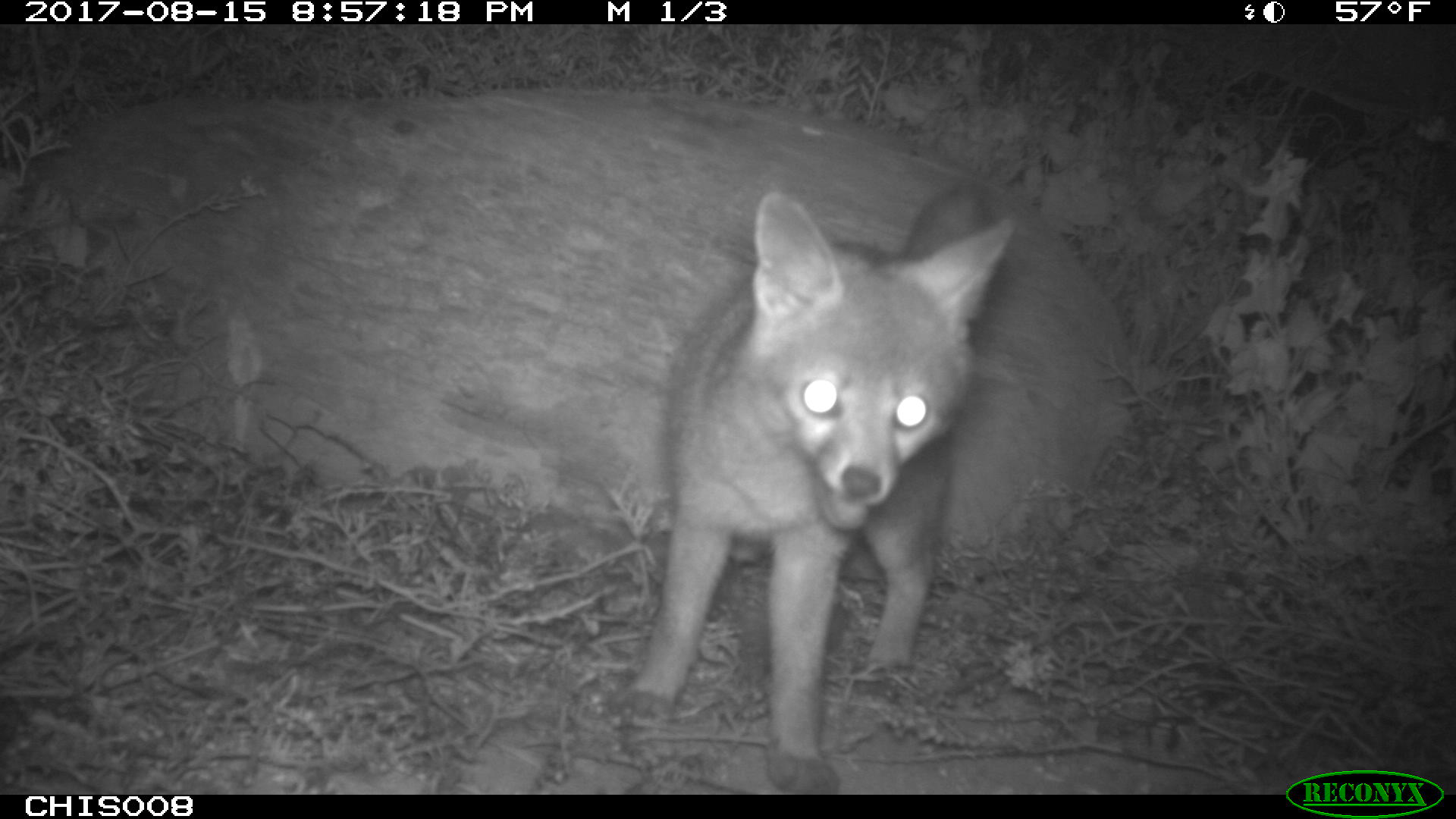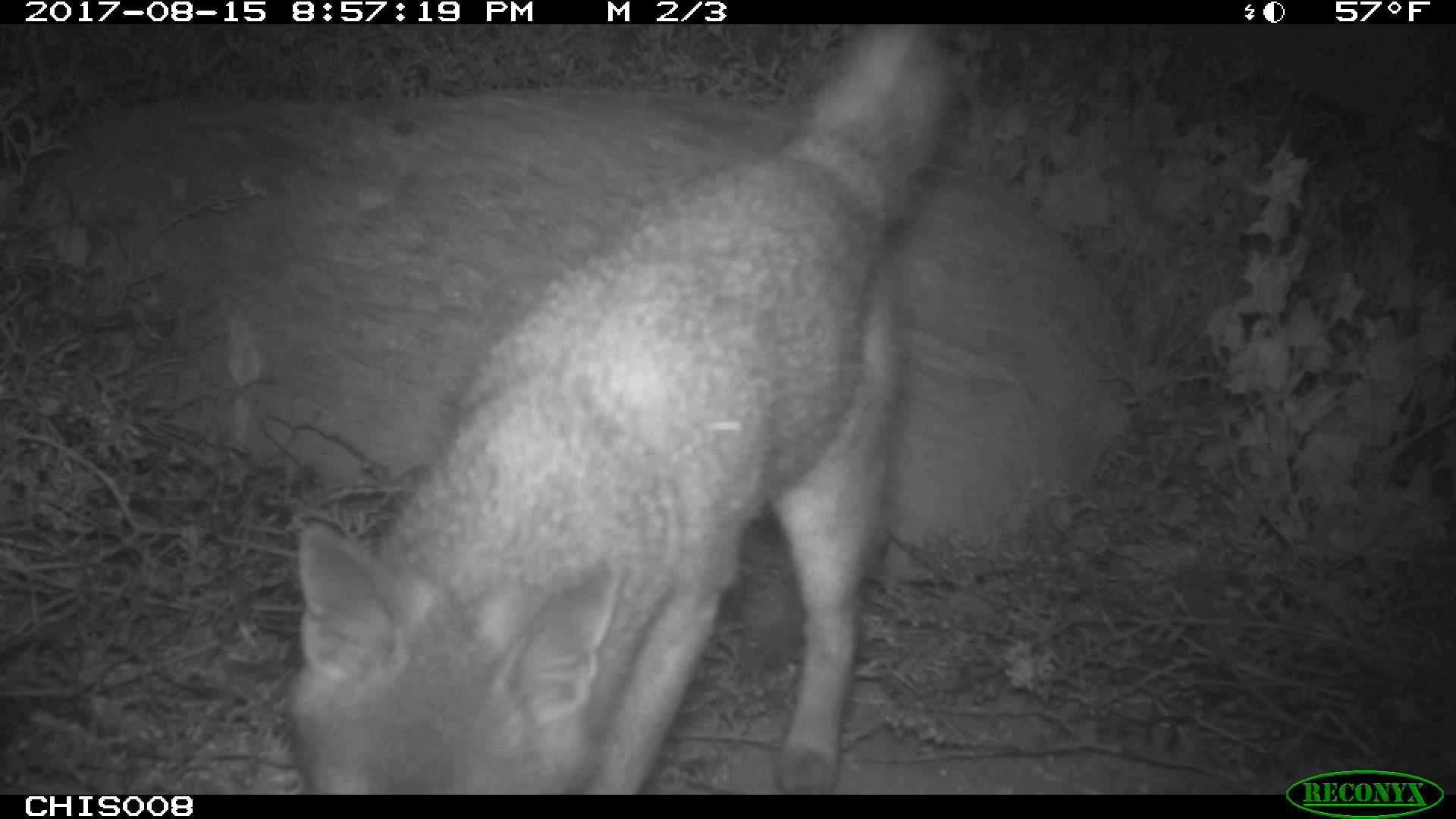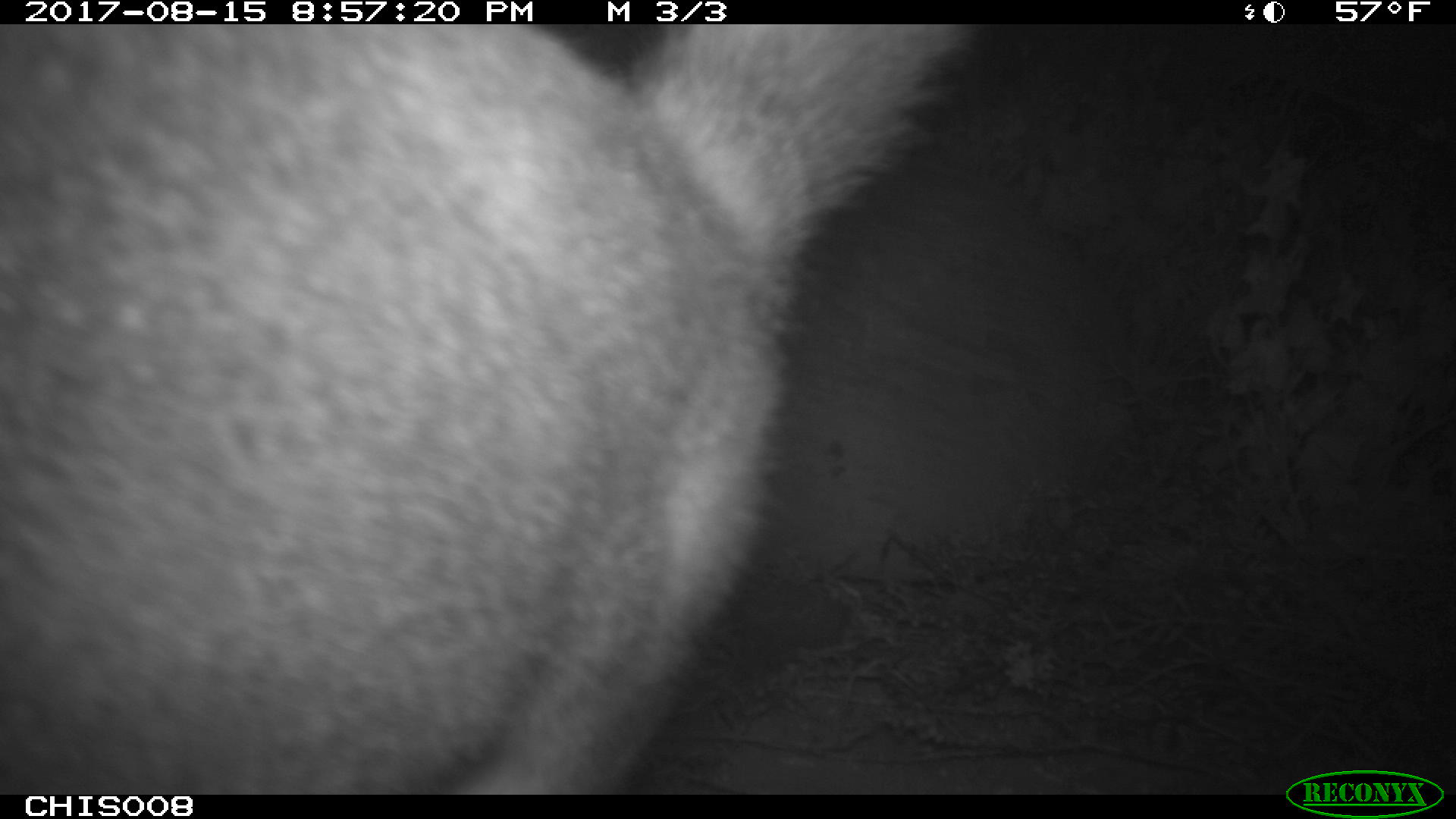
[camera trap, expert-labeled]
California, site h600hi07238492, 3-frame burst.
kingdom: Animalia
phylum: Chordata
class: Mammalia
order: Carnivora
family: Canidae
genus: Urocyon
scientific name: Urocyon littoralis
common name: island fox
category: fox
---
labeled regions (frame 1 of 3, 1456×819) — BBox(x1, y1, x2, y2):
fox: BBox(619, 183, 1016, 792)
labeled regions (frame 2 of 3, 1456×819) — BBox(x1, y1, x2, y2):
fox: BBox(284, 23, 951, 792)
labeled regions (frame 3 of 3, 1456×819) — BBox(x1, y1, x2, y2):
fox: BBox(0, 25, 982, 792)